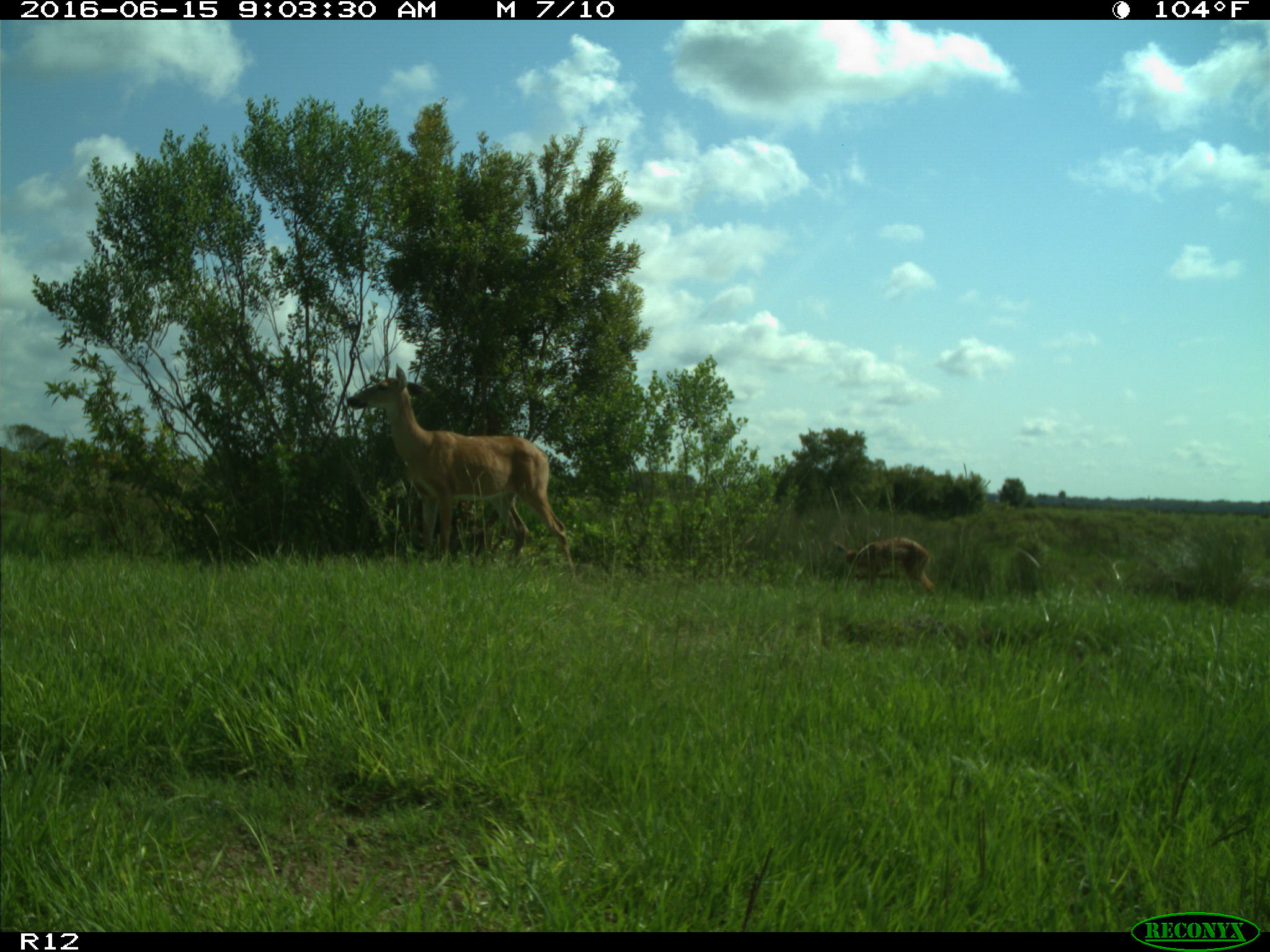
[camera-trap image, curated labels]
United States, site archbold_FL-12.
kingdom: Animalia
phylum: Chordata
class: Mammalia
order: Artiodactyla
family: Cervidae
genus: Odocoileus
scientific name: Odocoileus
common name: deer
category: unidentified deer